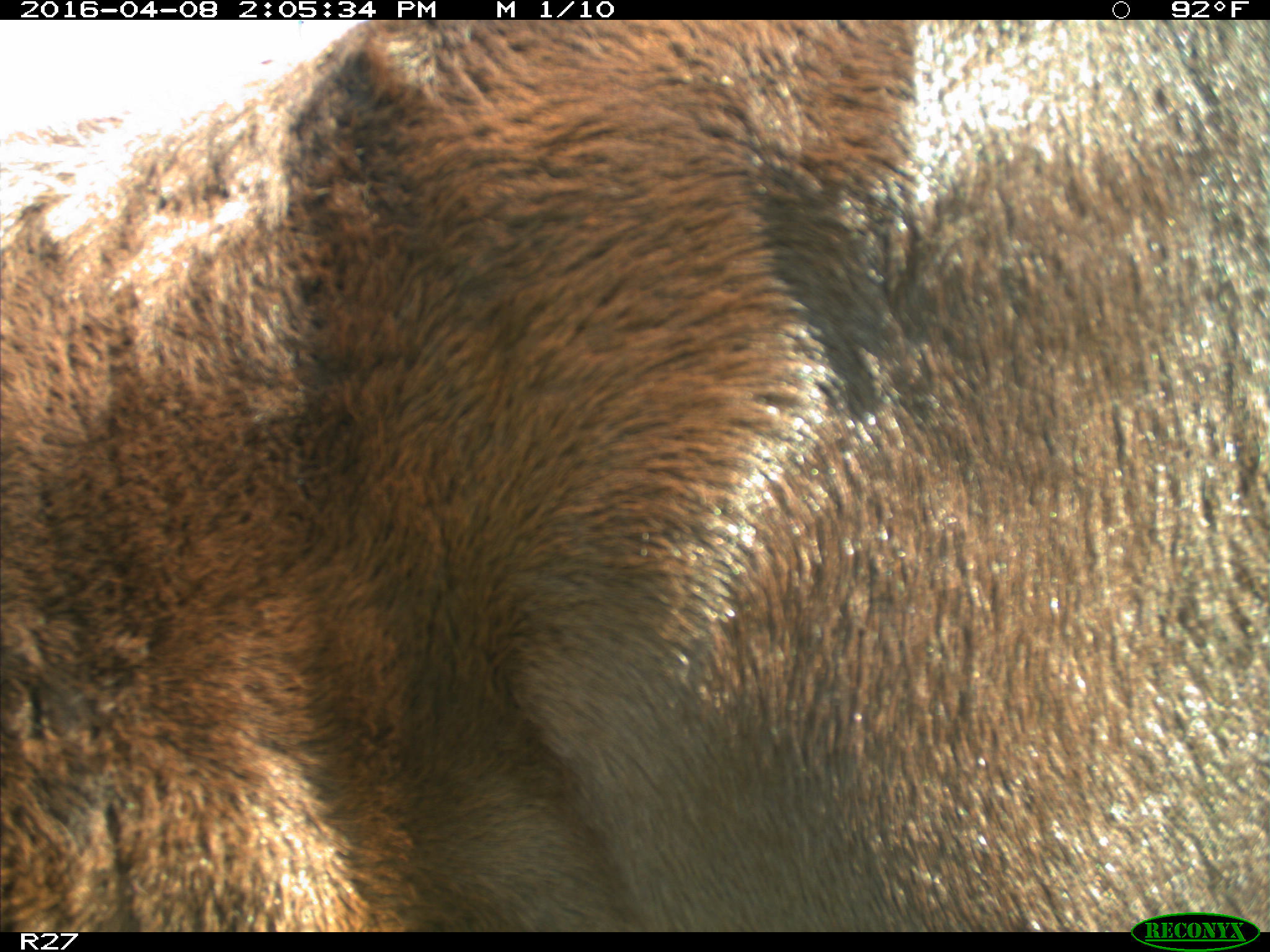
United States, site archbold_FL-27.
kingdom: Animalia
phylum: Chordata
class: Mammalia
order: Artiodactyla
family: Bovidae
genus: Bos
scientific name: Bos taurus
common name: domestic cow